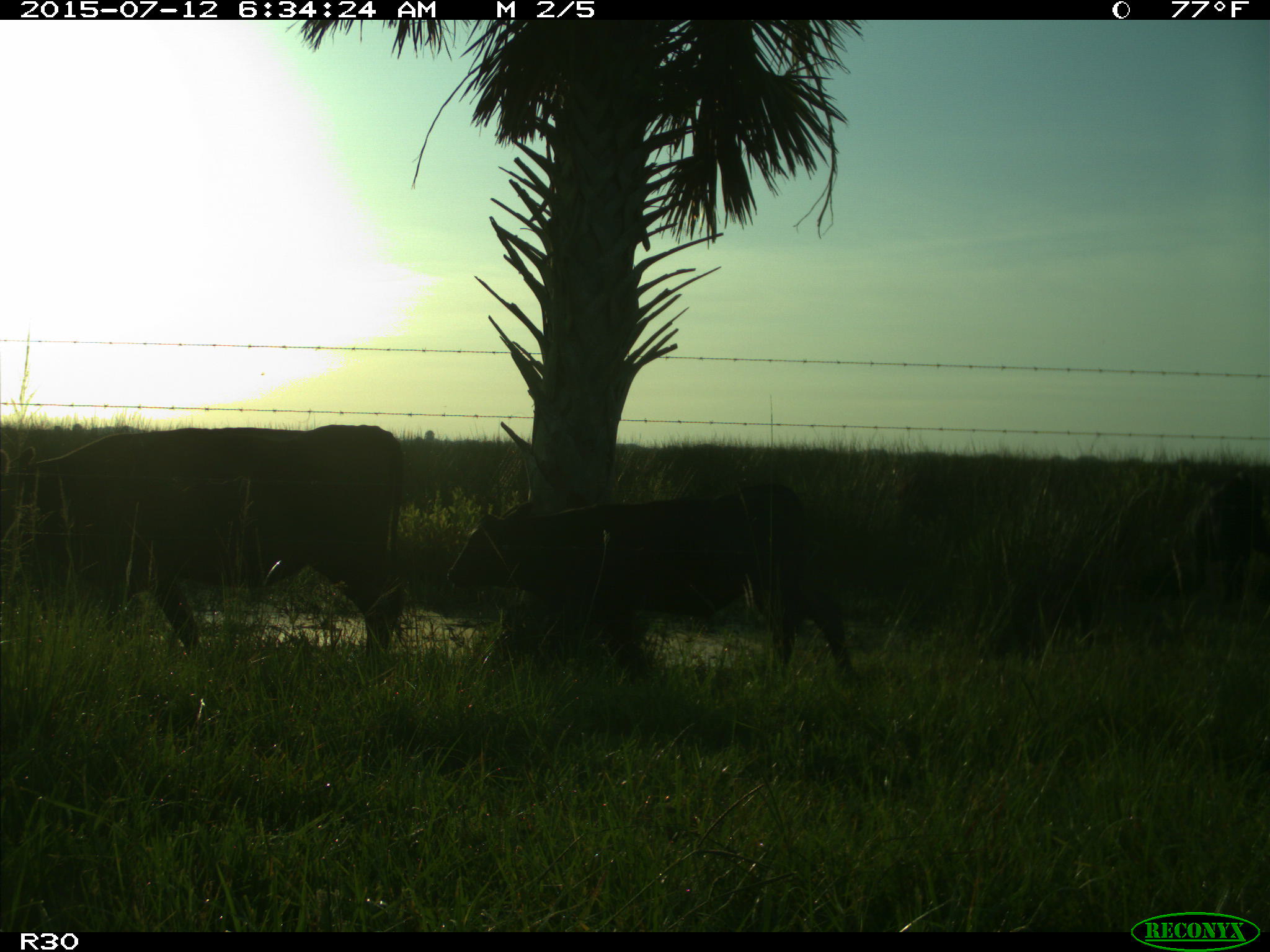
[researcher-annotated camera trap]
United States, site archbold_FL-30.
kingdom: Animalia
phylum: Chordata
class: Mammalia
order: Artiodactyla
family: Bovidae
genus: Bos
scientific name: Bos taurus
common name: domestic cow